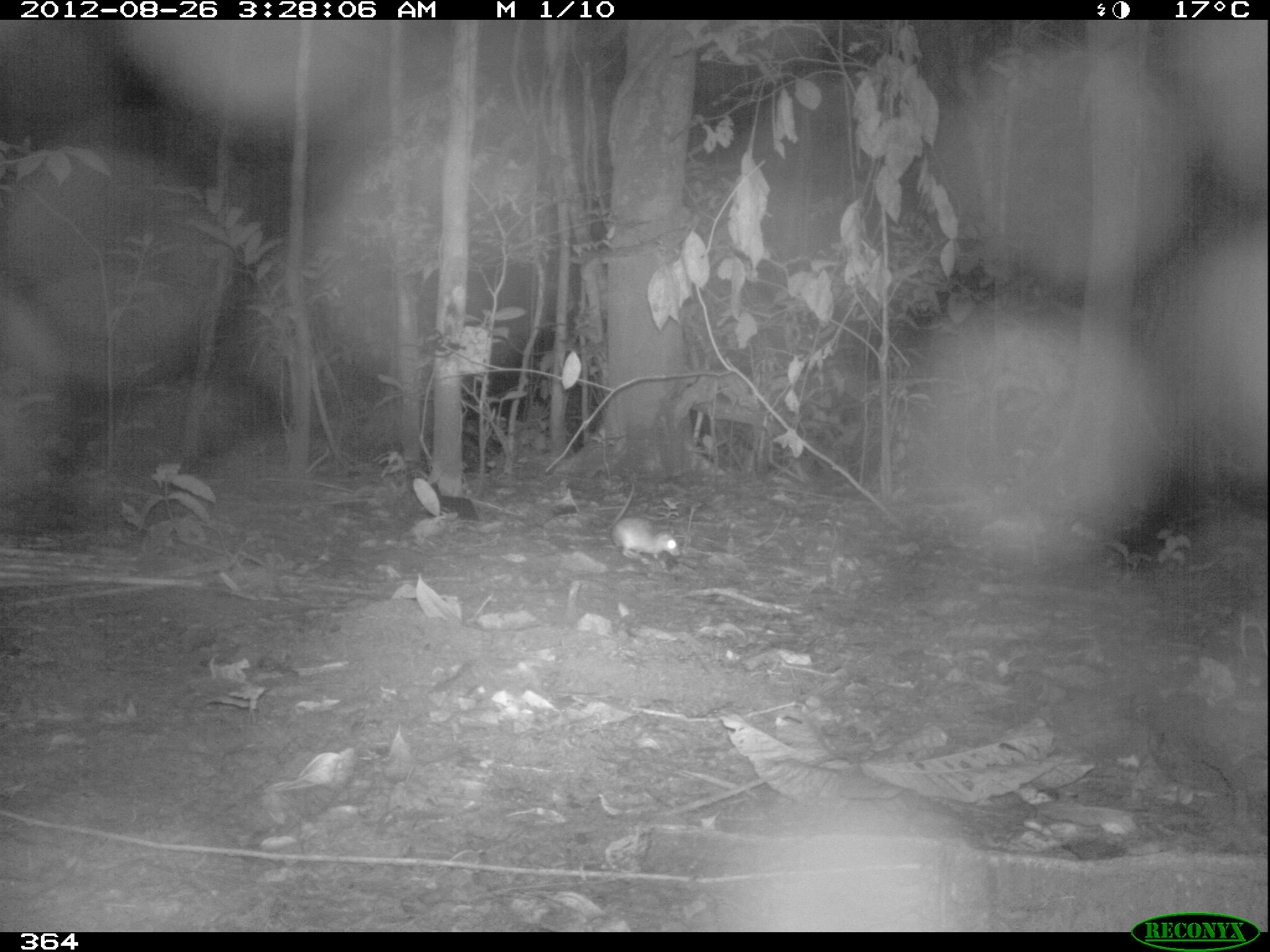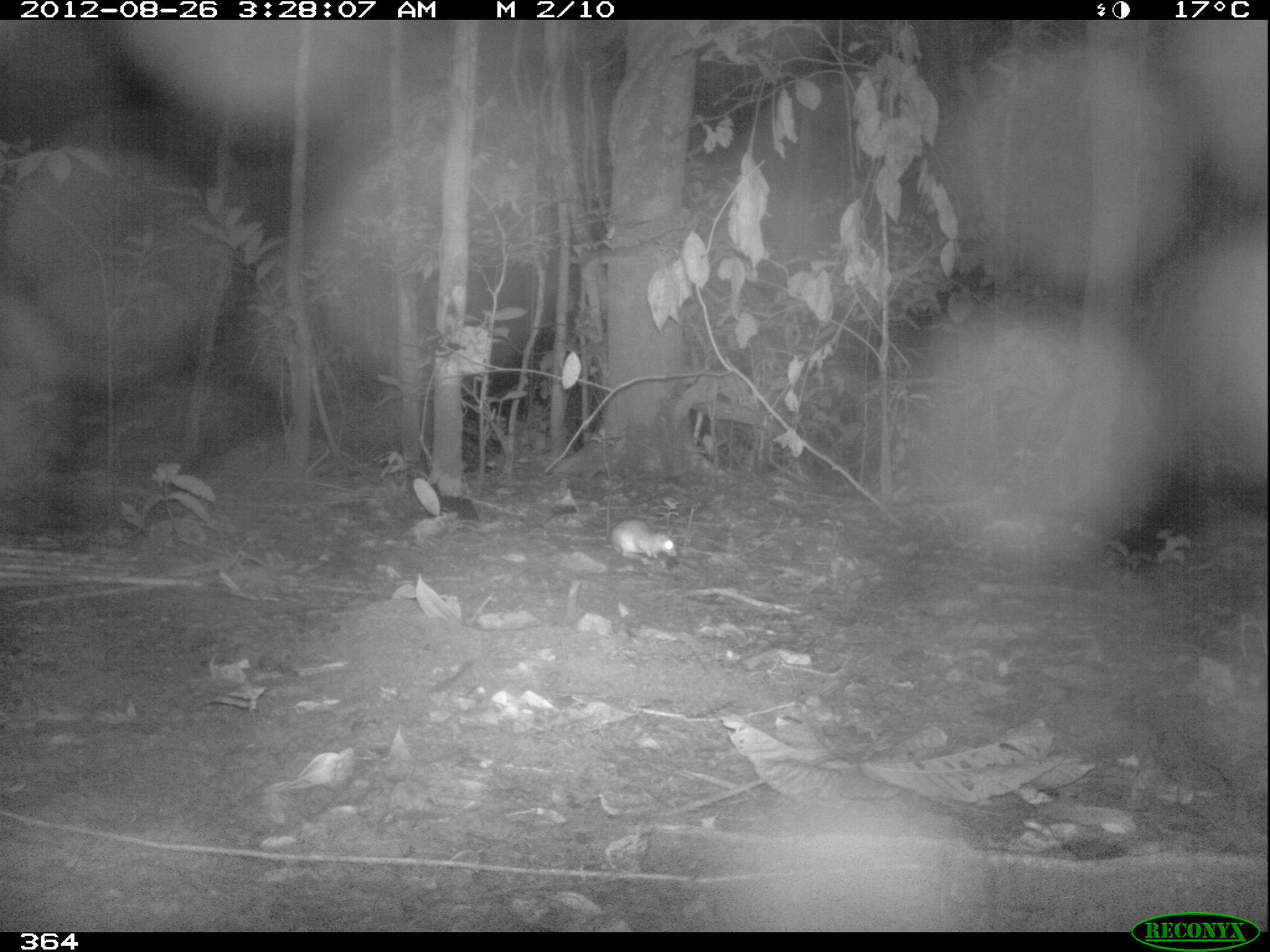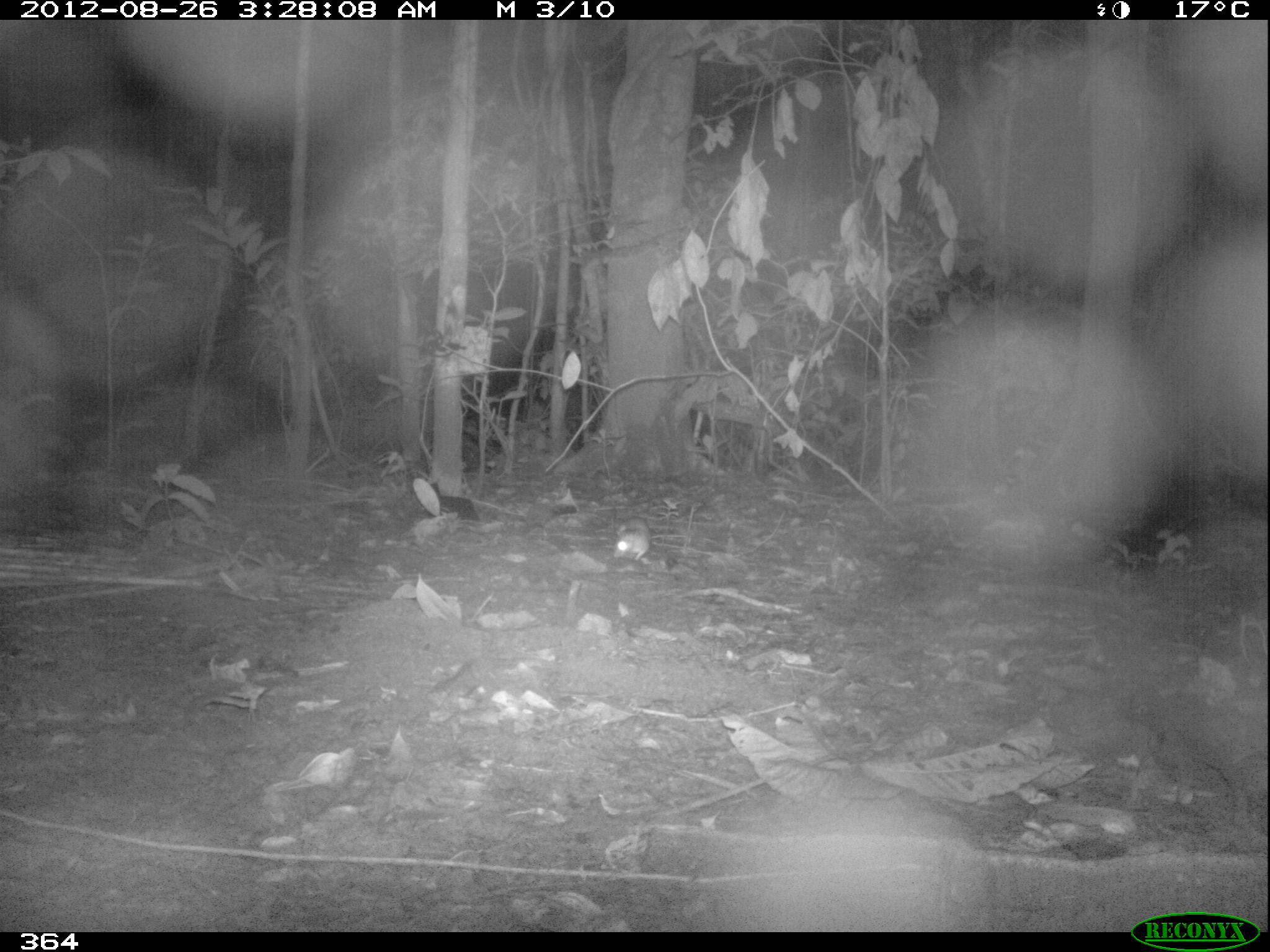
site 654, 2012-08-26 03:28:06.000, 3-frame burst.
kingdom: Animalia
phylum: Chordata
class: Mammalia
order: Rodentia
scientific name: Rodentia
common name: rodents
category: unknown rodent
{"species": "unknown rodent (rodents) (Rodentia)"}